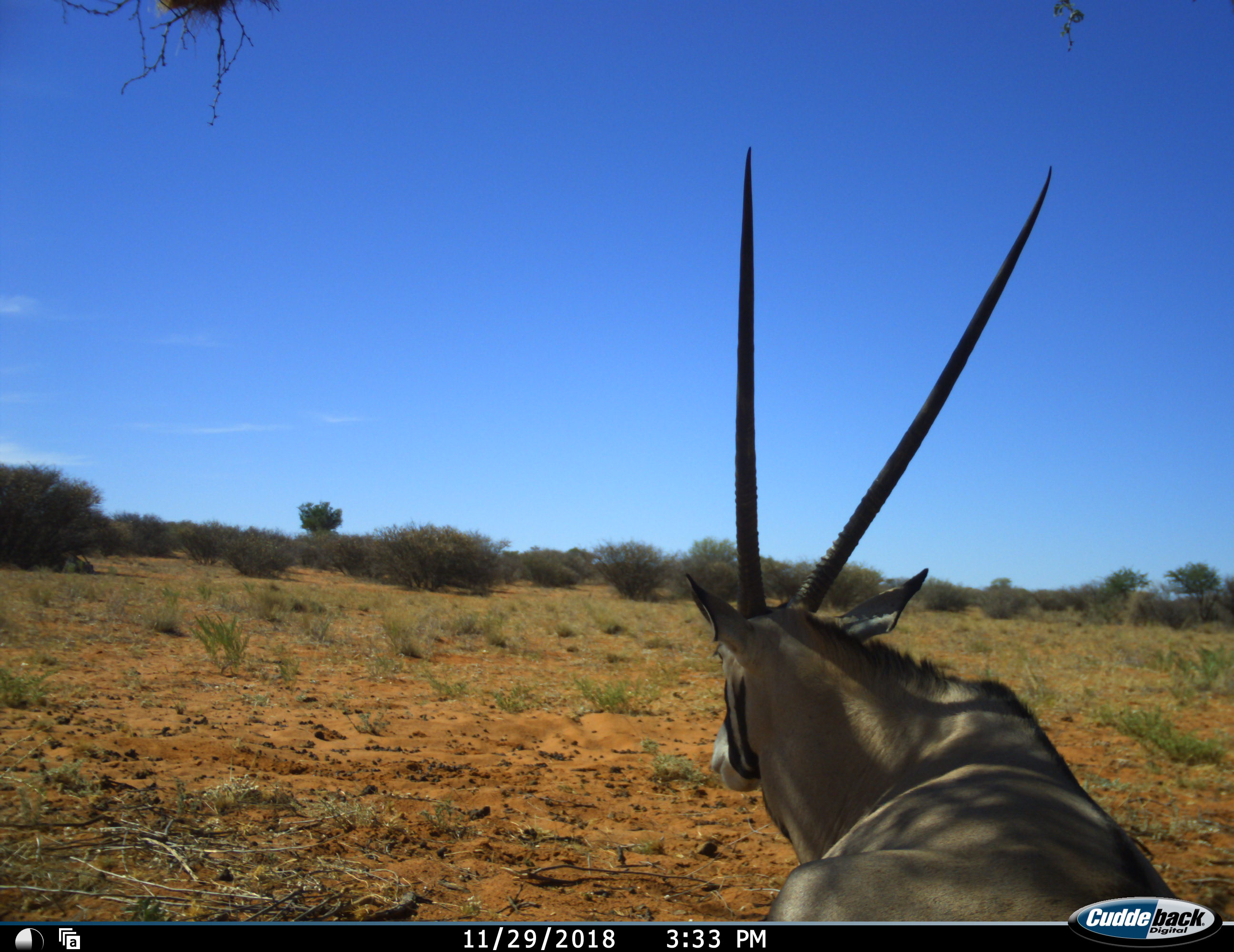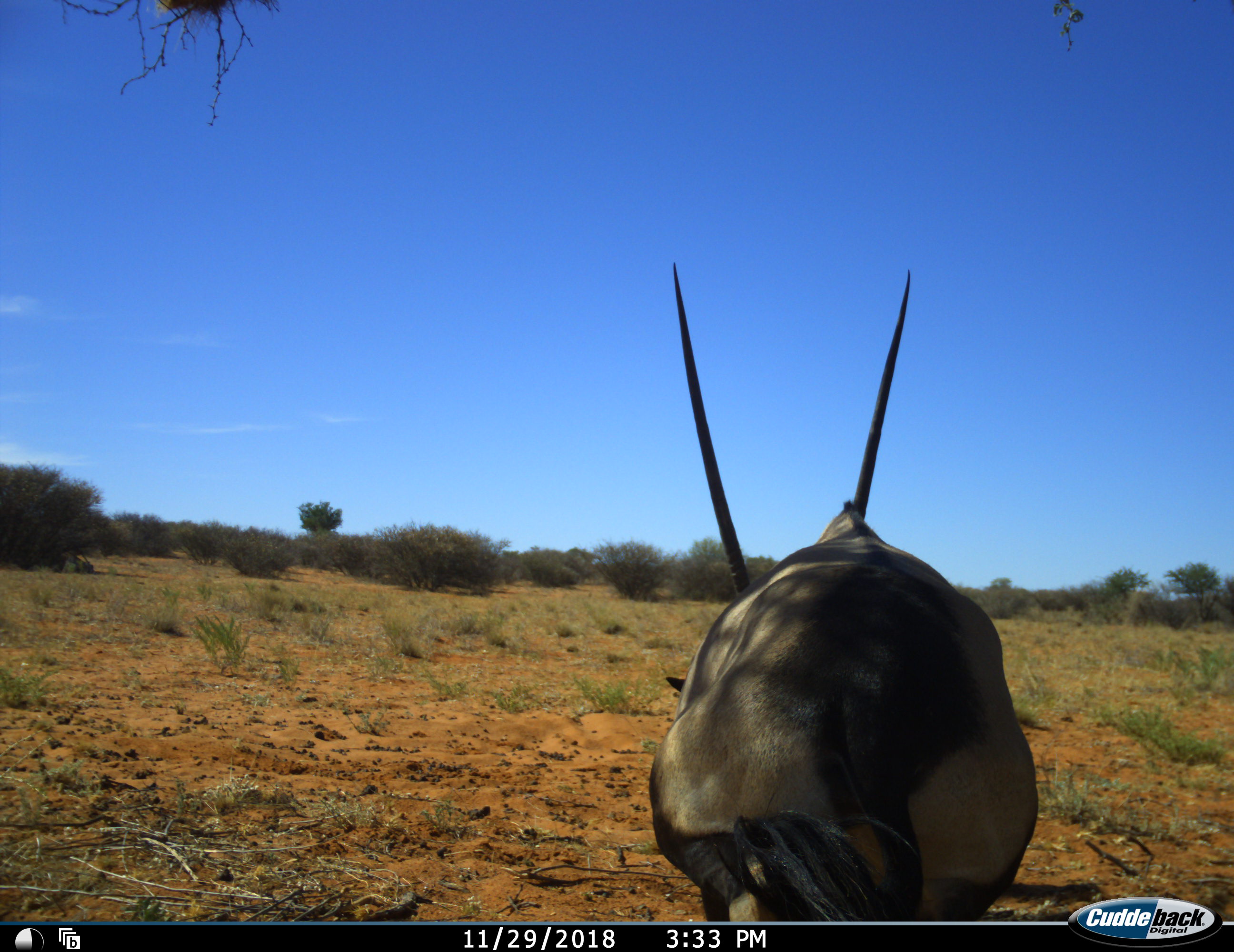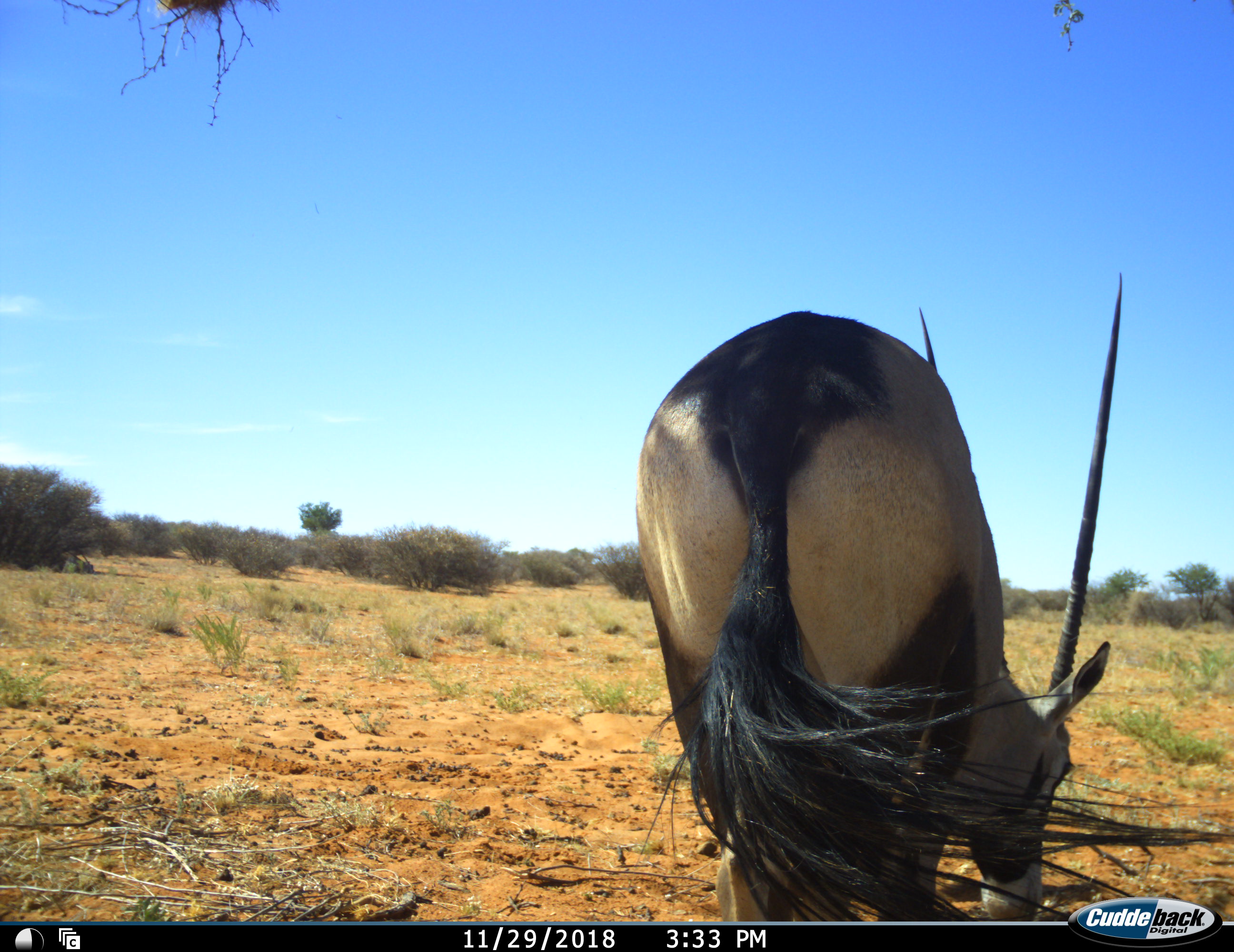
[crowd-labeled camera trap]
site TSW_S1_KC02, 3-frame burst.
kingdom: Animalia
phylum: Chordata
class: Mammalia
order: Artiodactyla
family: Bovidae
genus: Oryx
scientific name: Oryx gazella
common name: gemsbok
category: oryx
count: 1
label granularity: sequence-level